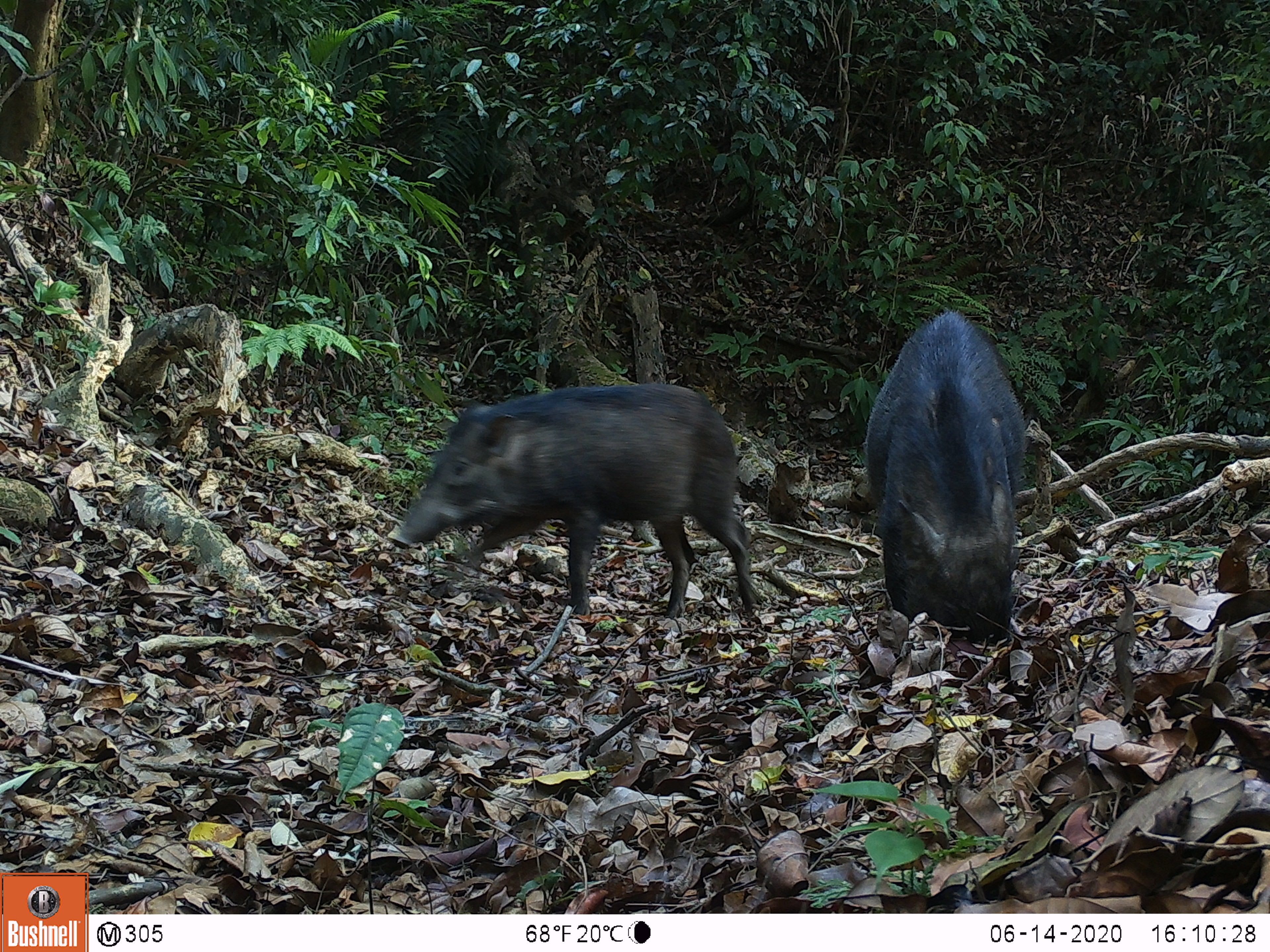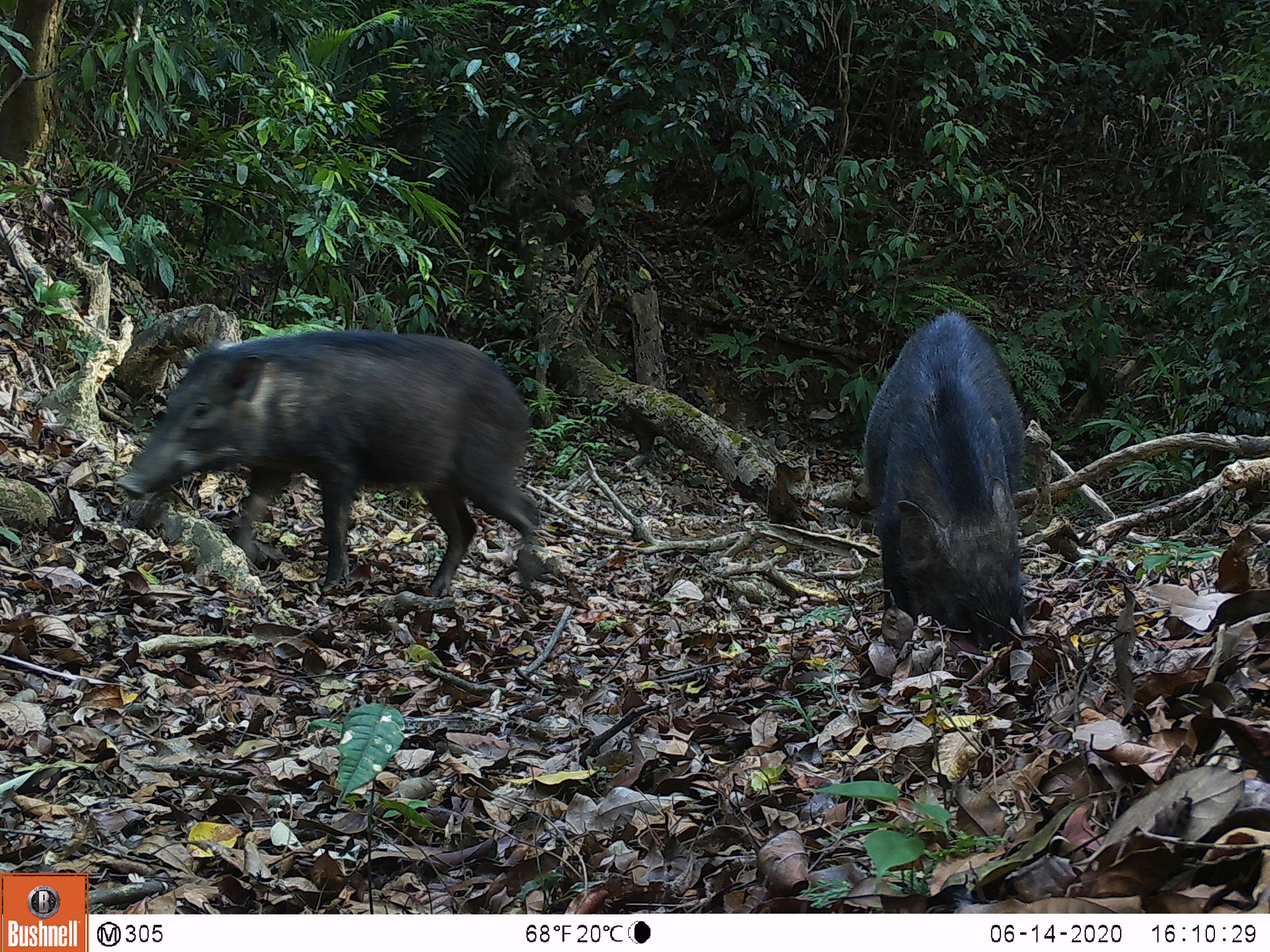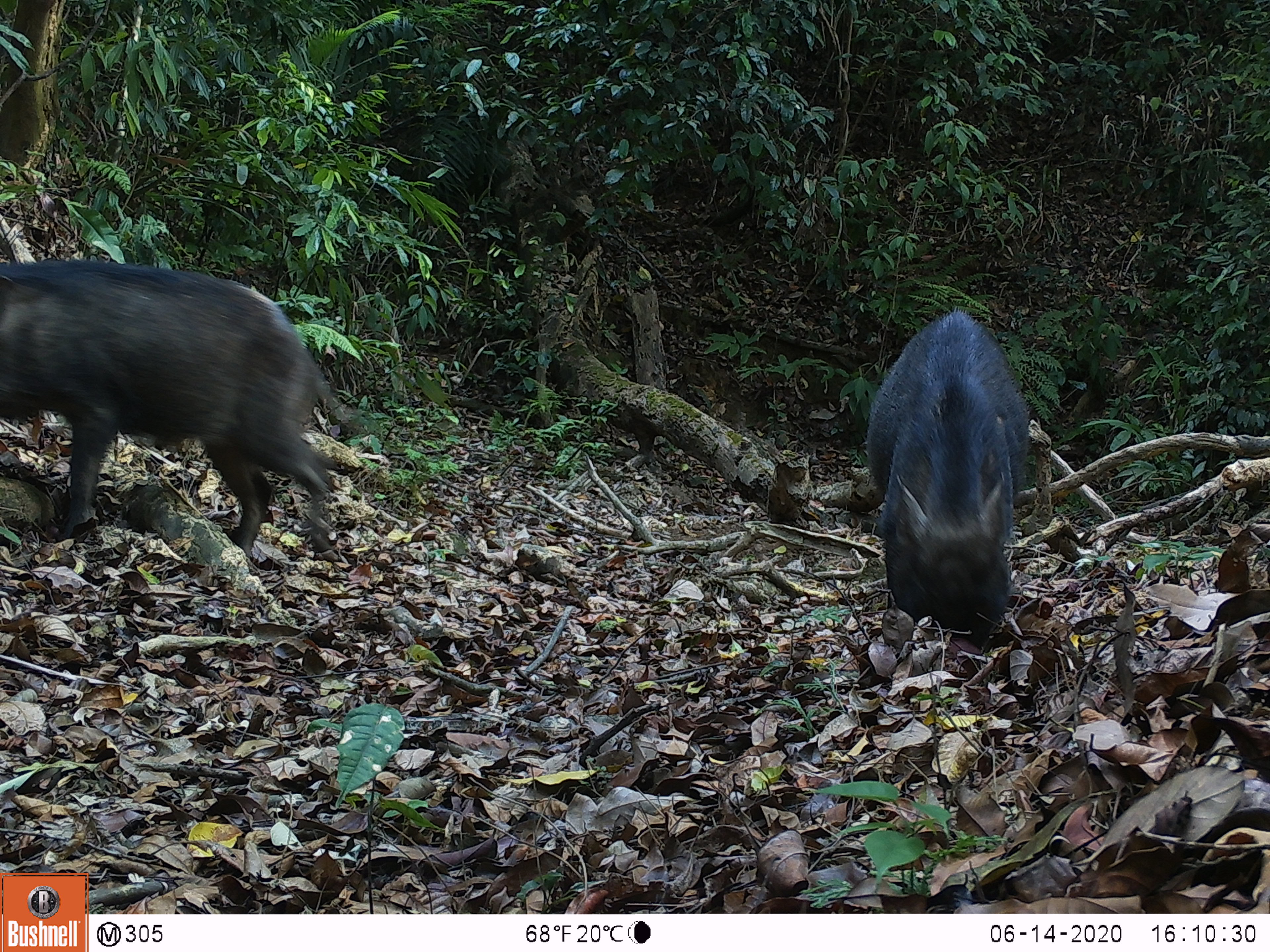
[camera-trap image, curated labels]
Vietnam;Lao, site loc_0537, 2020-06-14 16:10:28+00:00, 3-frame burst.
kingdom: Animalia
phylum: Chordata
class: Mammalia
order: Artiodactyla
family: Suidae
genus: Sus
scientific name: Sus scrofa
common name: eurasian wild pig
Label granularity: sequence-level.